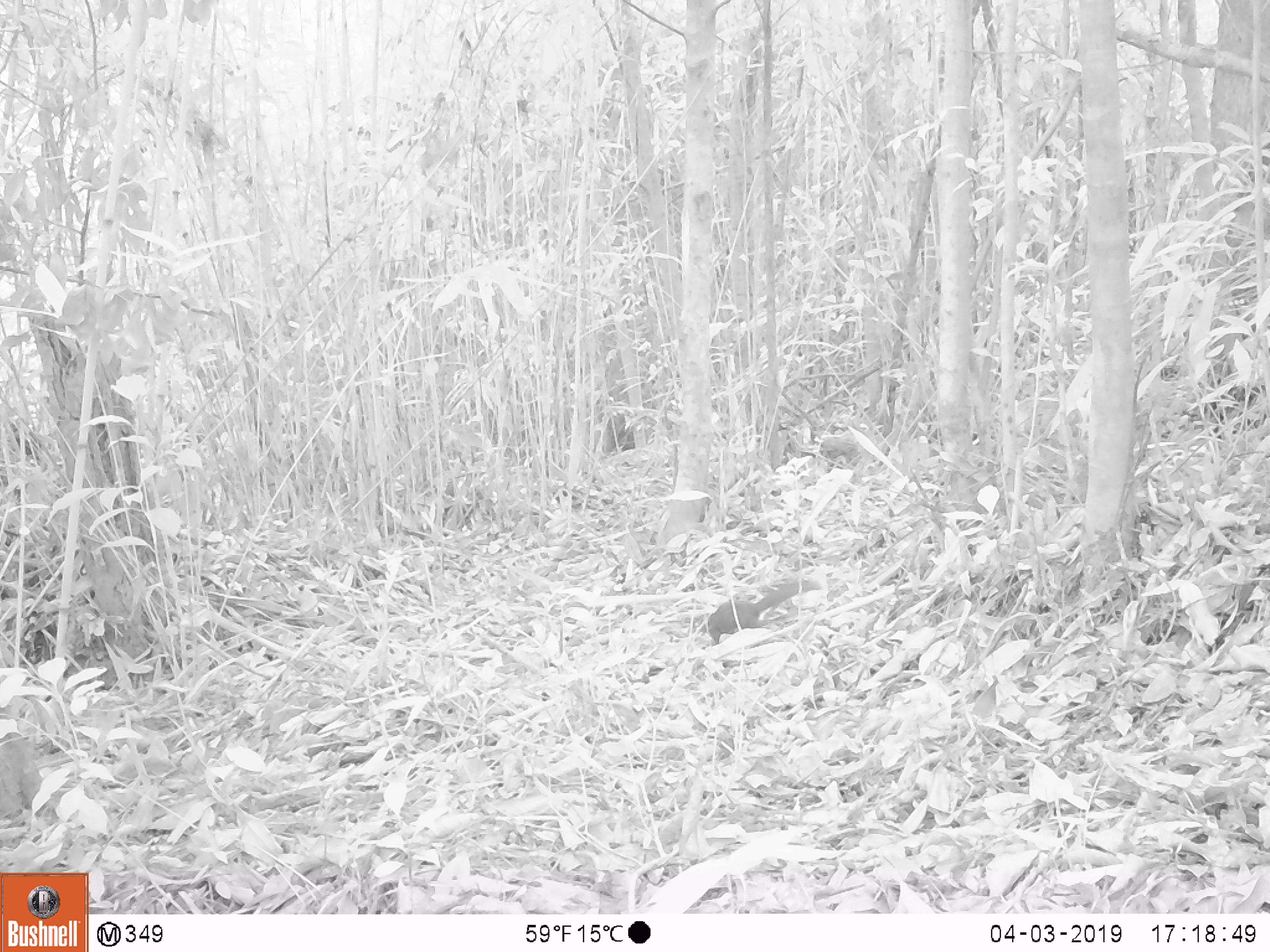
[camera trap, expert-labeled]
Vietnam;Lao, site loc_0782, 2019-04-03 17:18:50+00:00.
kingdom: Animalia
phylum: Chordata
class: Mammalia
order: Scandentia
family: Tupaiidae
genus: Tupaia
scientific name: Tupaia belangeri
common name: northern treeshrew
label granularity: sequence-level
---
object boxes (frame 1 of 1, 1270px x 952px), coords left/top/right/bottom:
northern treeshrew: 707/575/821/643